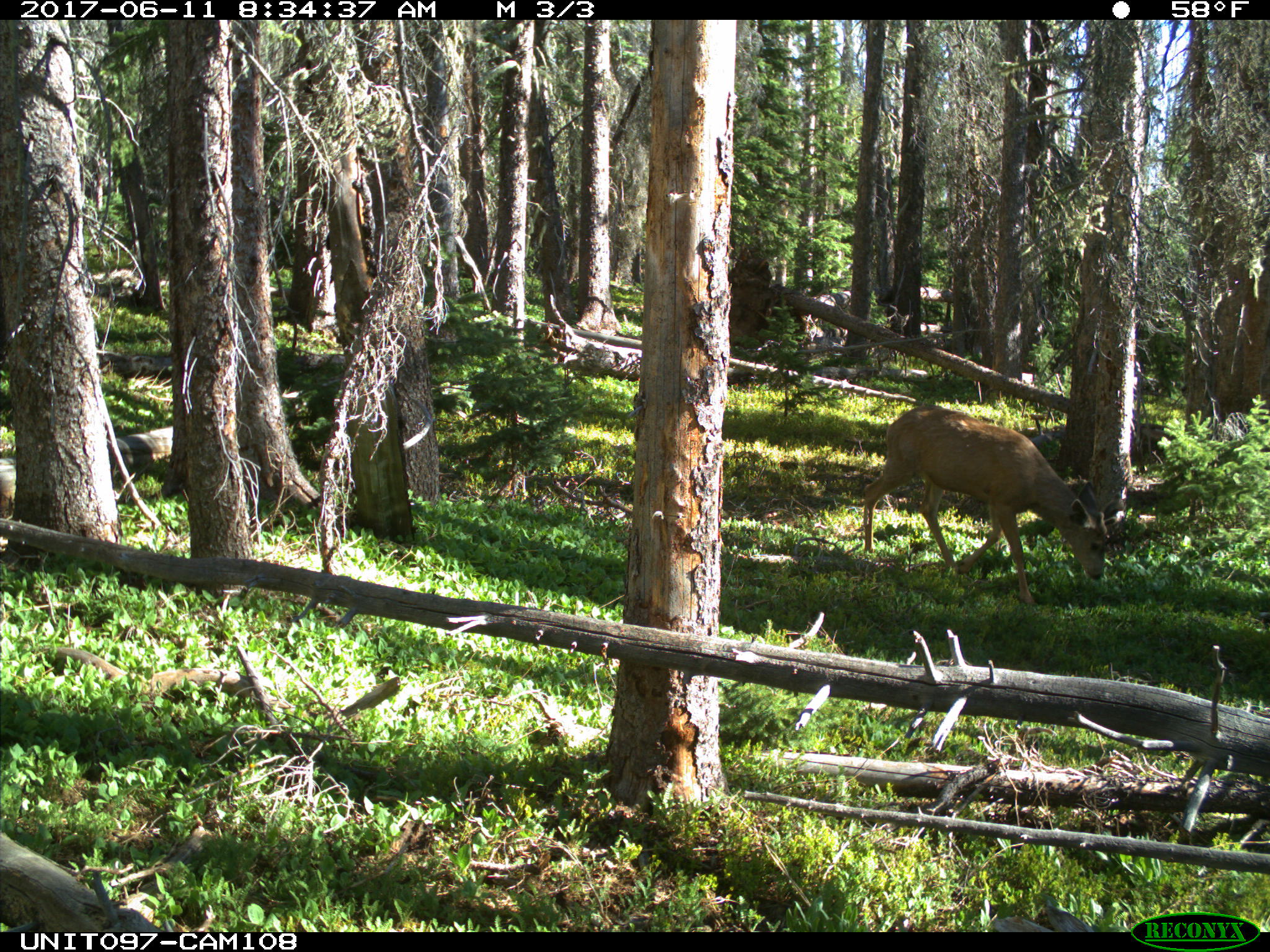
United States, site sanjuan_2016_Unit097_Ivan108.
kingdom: Animalia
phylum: Chordata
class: Mammalia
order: Artiodactyla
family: Cervidae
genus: Odocoileus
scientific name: Odocoileus hemionus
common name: mule deer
Odocoileus hemionus (mule deer).